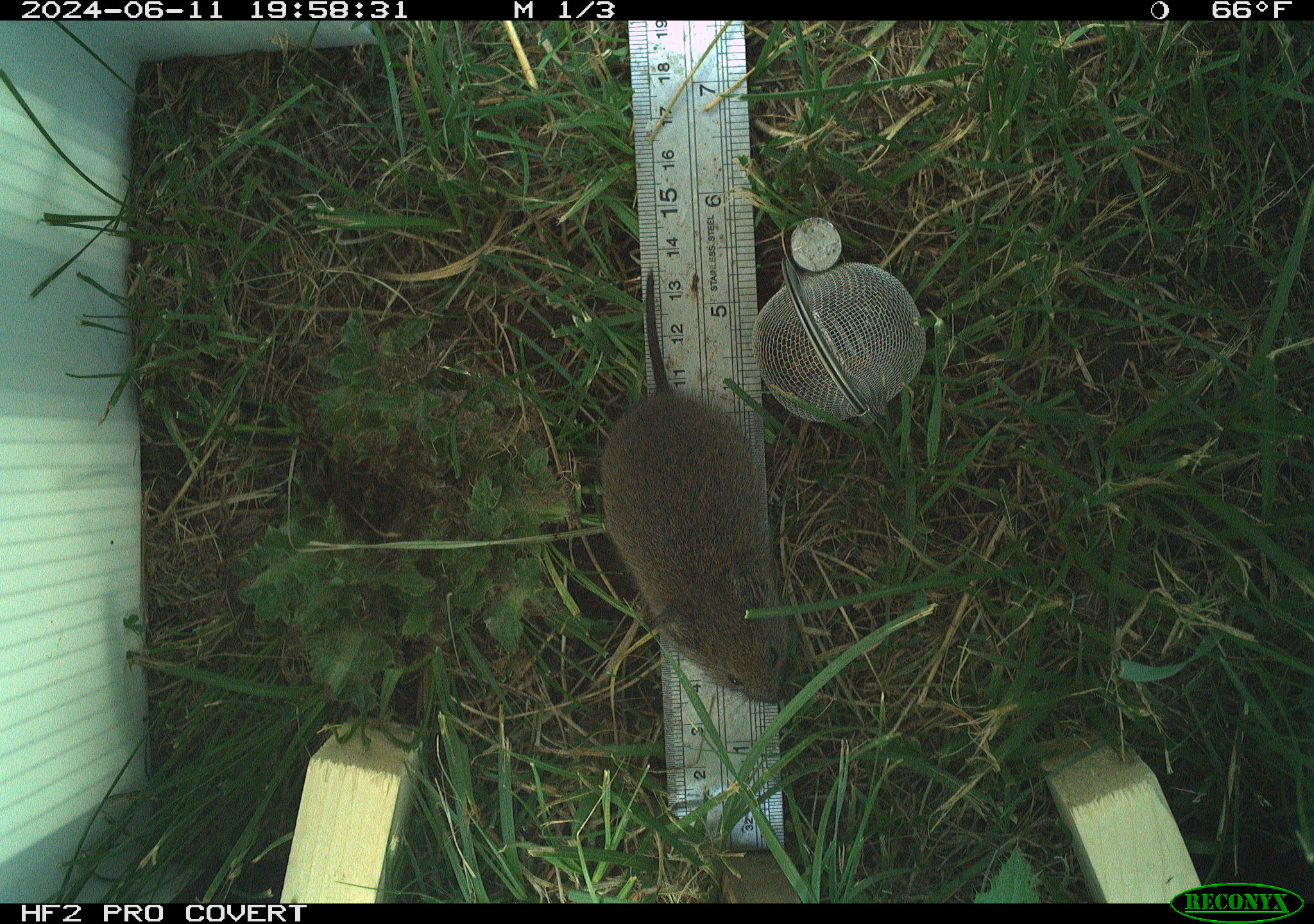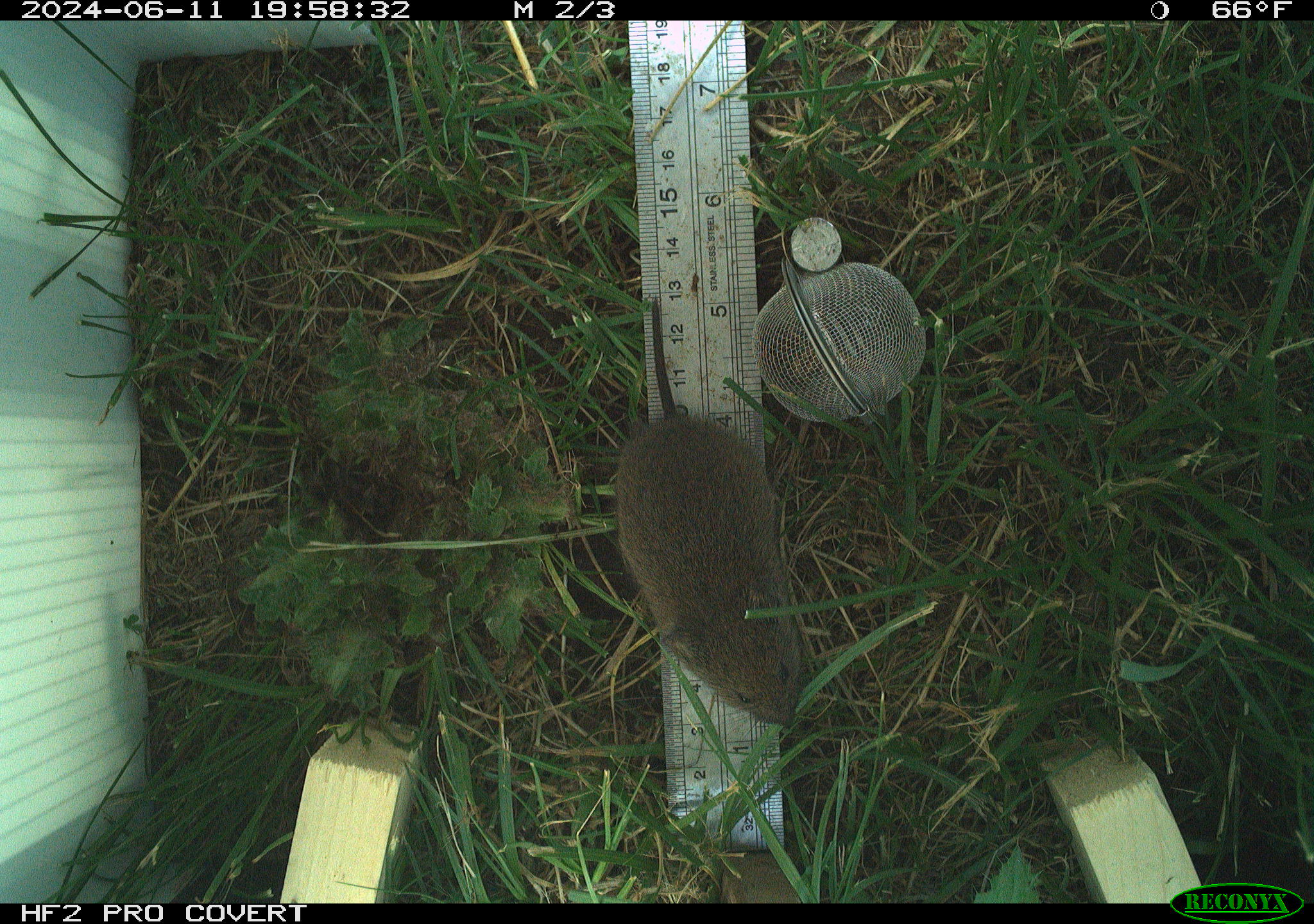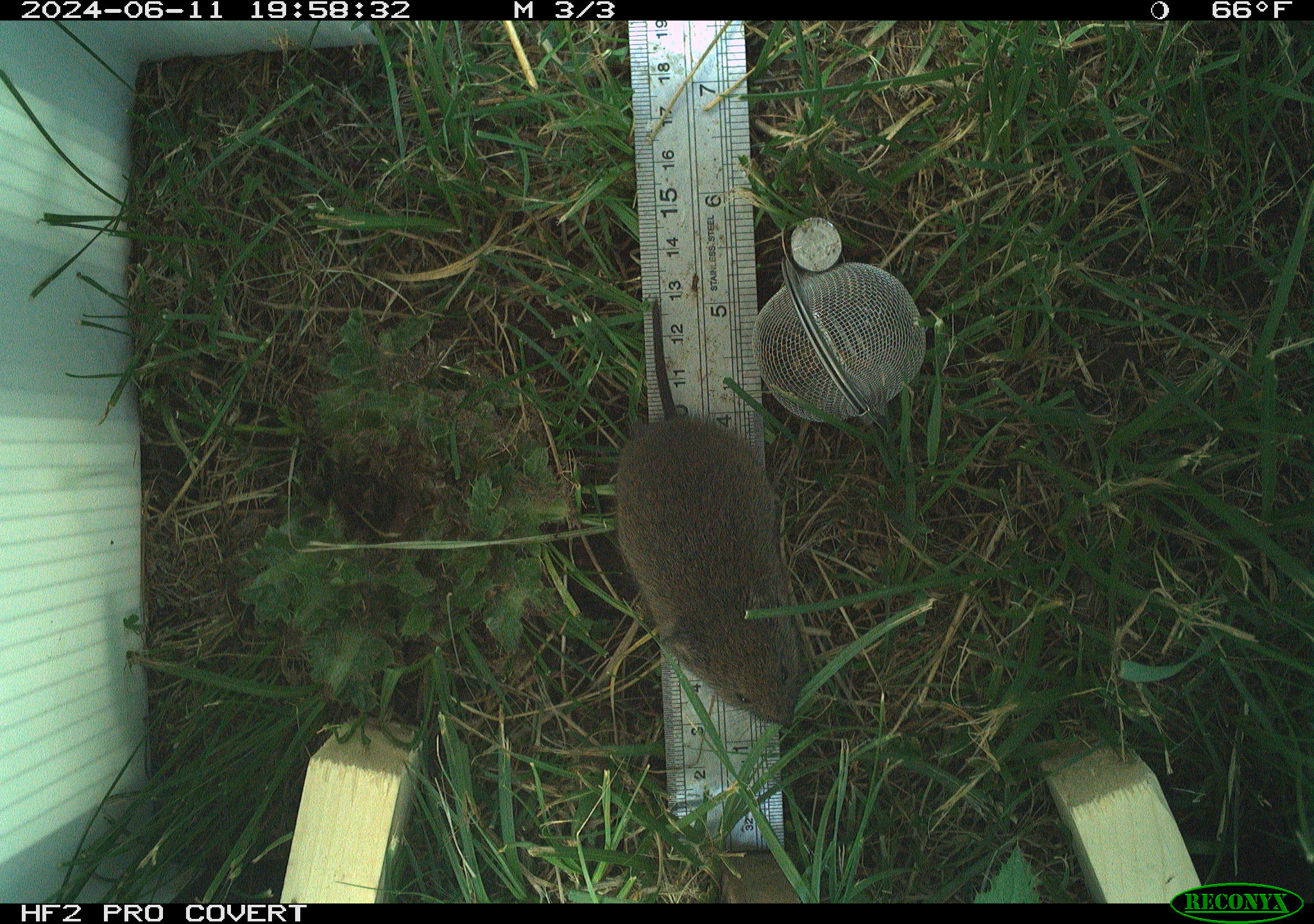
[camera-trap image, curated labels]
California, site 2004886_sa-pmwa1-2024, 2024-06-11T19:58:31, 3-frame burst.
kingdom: Animalia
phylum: Chordata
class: Mammalia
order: Rodentia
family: Cricetidae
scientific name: Arvicolinae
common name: voles, lemmings, and muskrats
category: arvicolinae subfamily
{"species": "arvicolinae subfamily (voles, lemmings, and muskrats) (Arvicolinae)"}